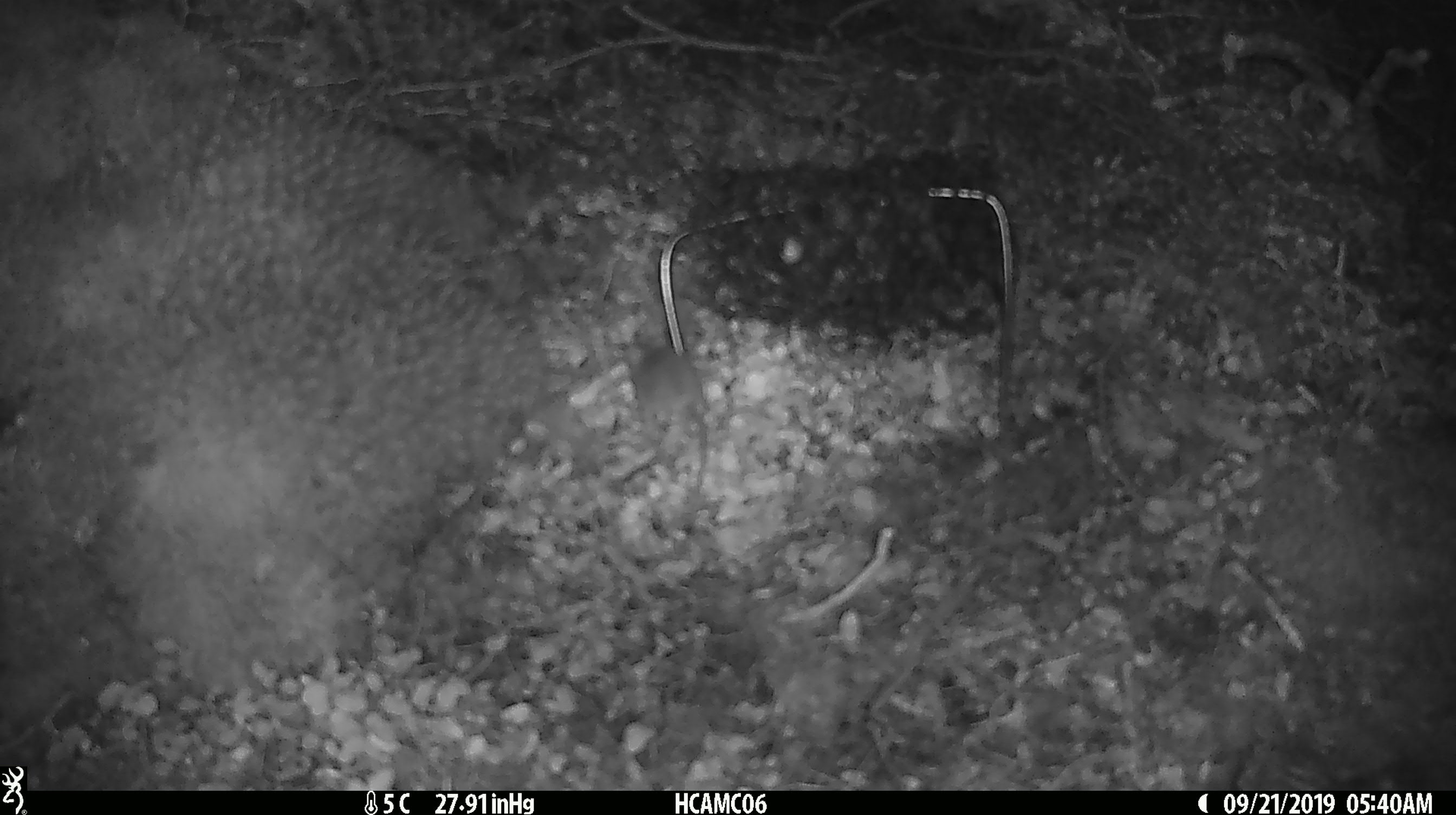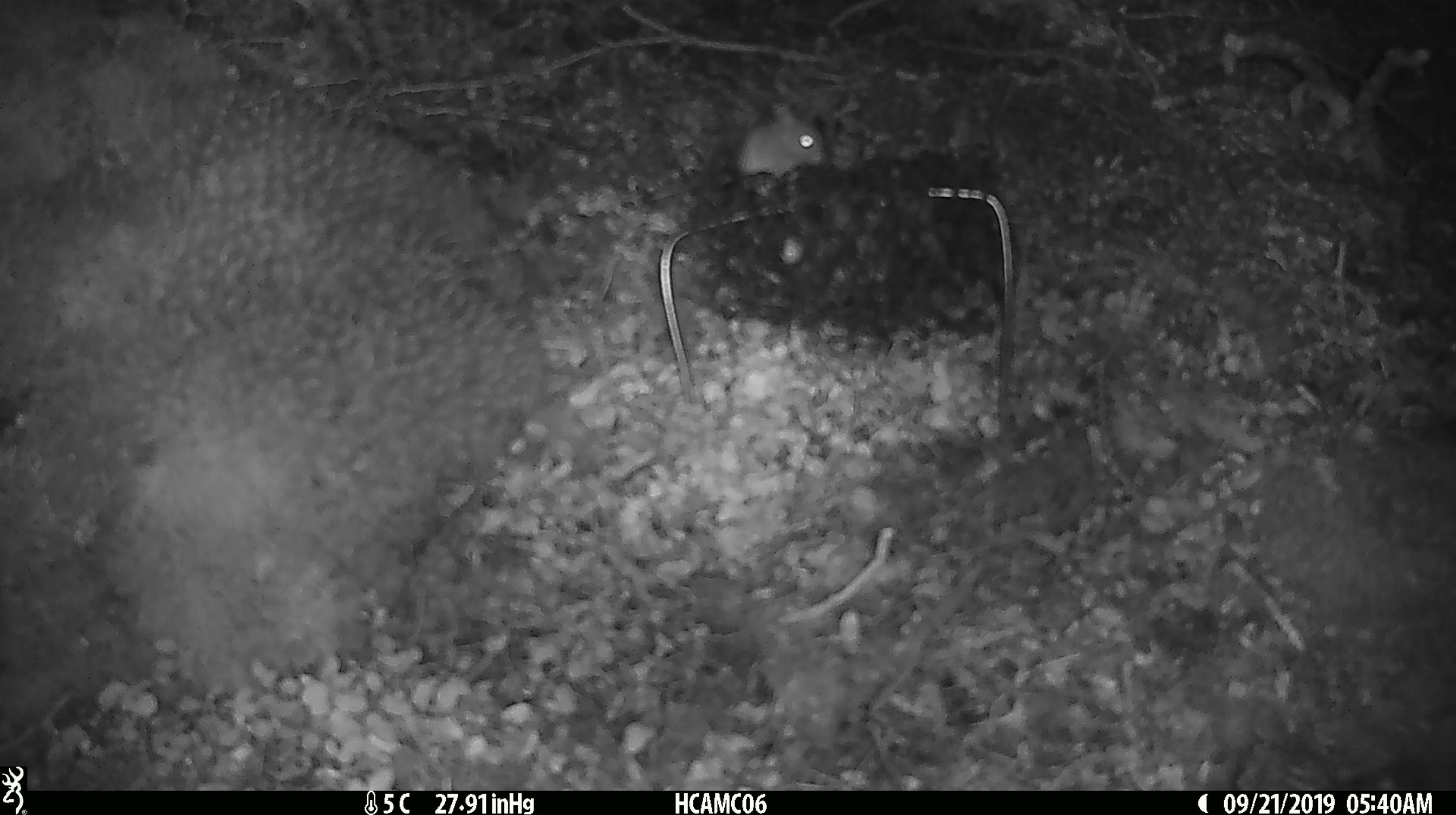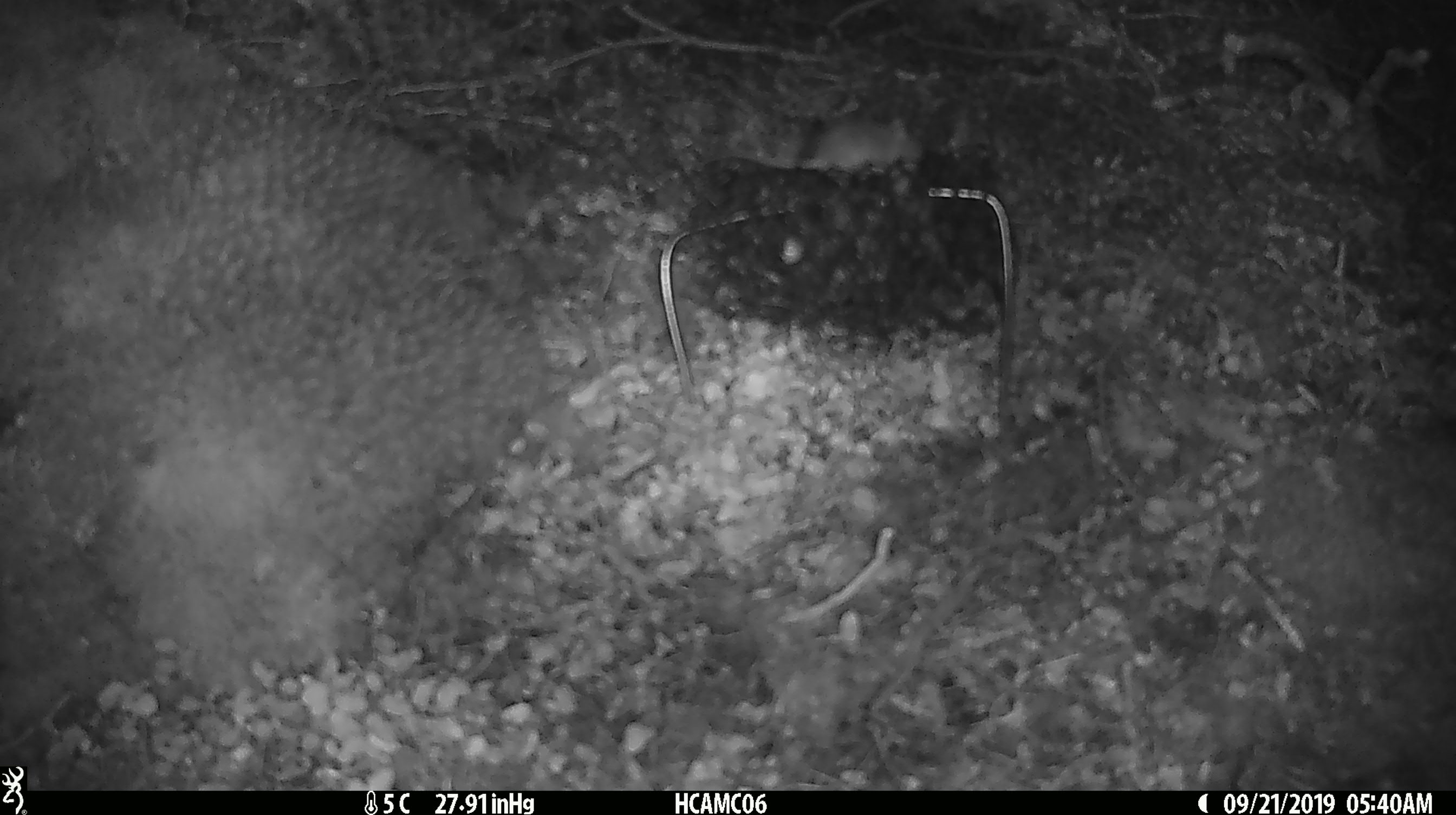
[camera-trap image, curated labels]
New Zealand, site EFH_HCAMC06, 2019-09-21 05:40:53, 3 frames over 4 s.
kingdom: Animalia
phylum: Chordata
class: Mammalia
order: Rodentia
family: Muridae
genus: Mus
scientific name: Mus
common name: mouse